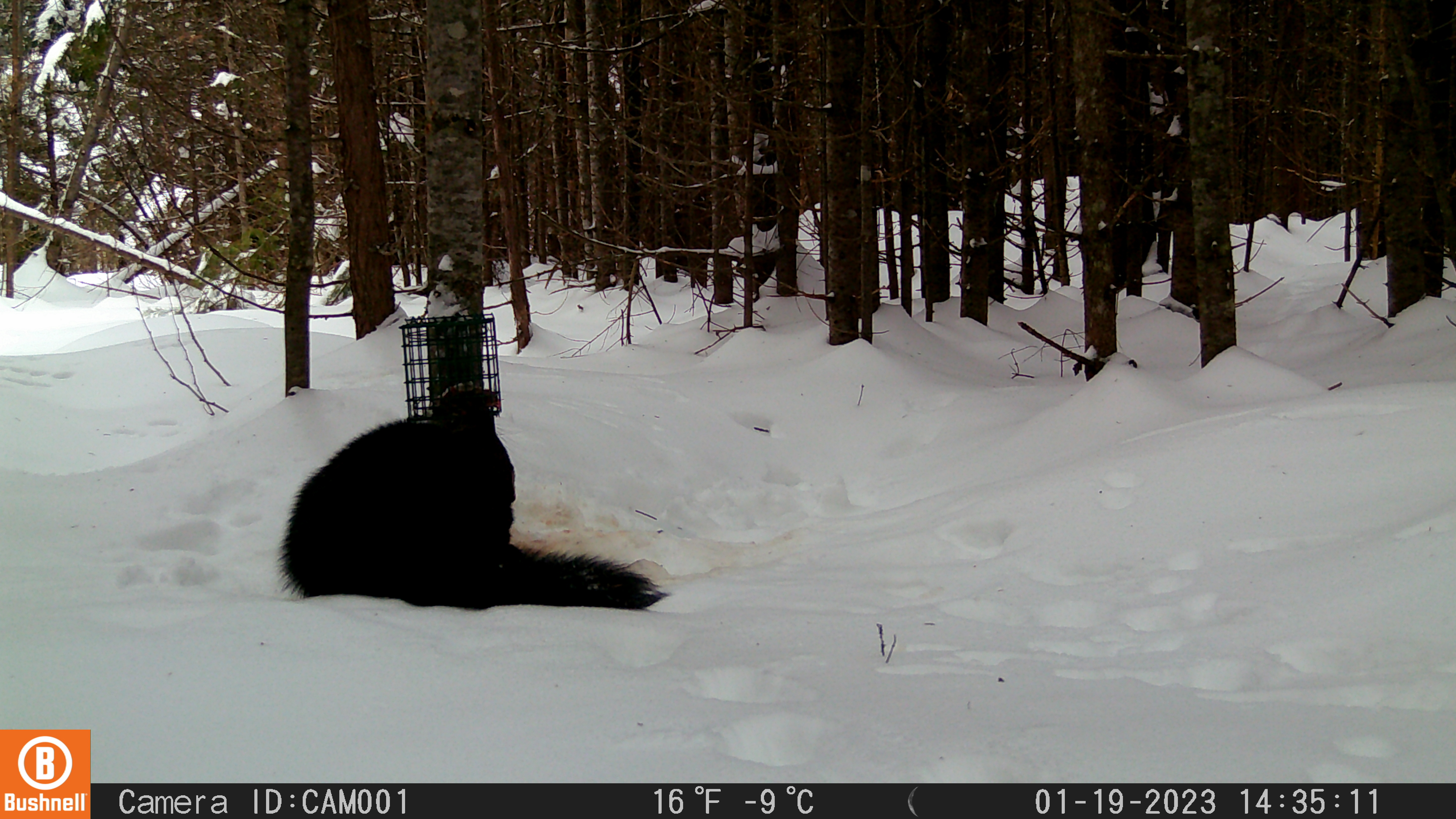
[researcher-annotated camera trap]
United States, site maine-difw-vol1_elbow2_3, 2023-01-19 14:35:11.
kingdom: Animalia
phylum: Chordata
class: Mammalia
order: Carnivora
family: Mustelidae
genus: Pekania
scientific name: Pekania pennanti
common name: fisher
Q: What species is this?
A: Fisher (Pekania pennanti).